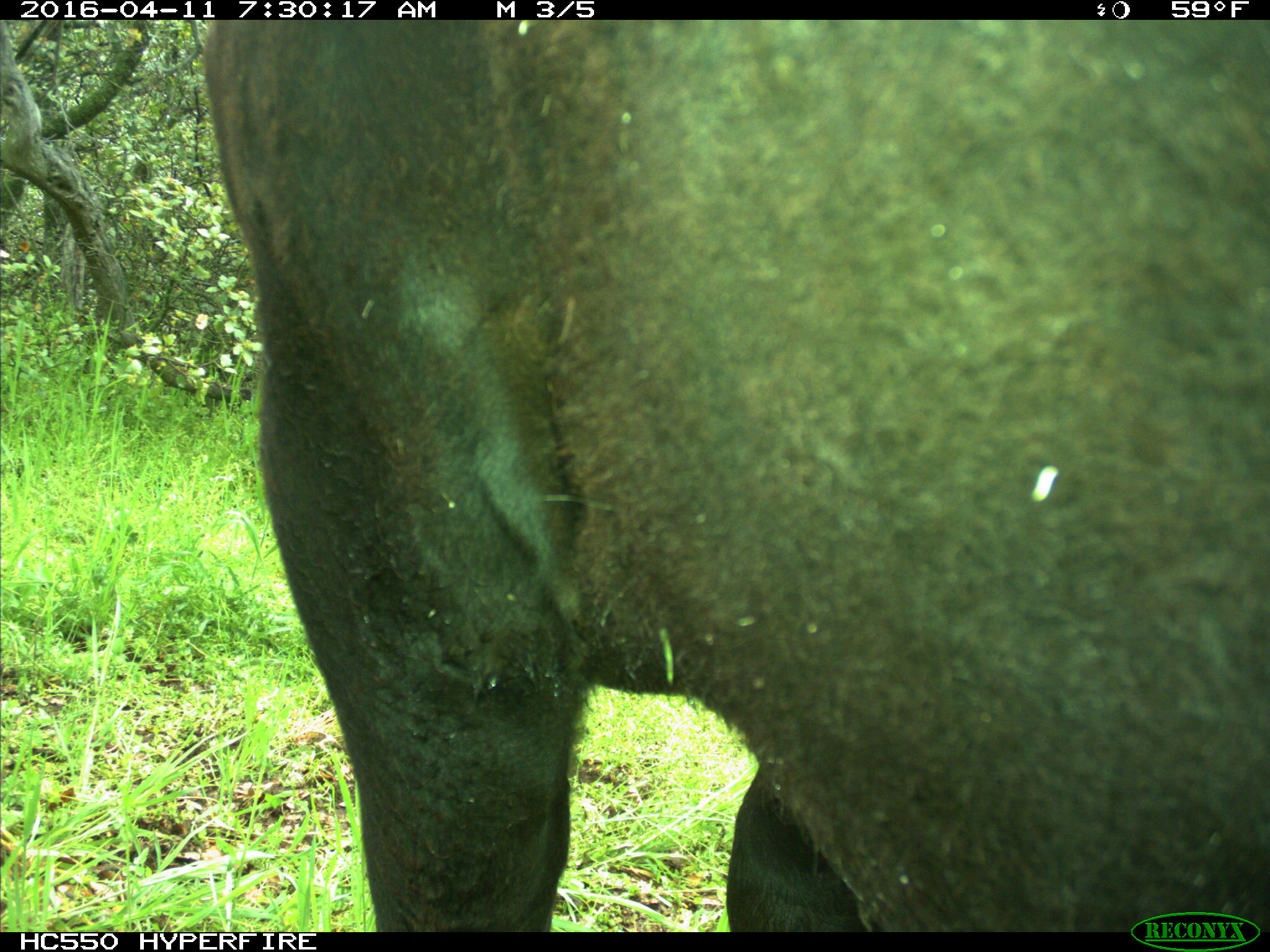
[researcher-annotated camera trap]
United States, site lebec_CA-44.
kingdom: Animalia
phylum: Chordata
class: Mammalia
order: Artiodactyla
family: Bovidae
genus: Bos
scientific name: Bos taurus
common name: domestic cow